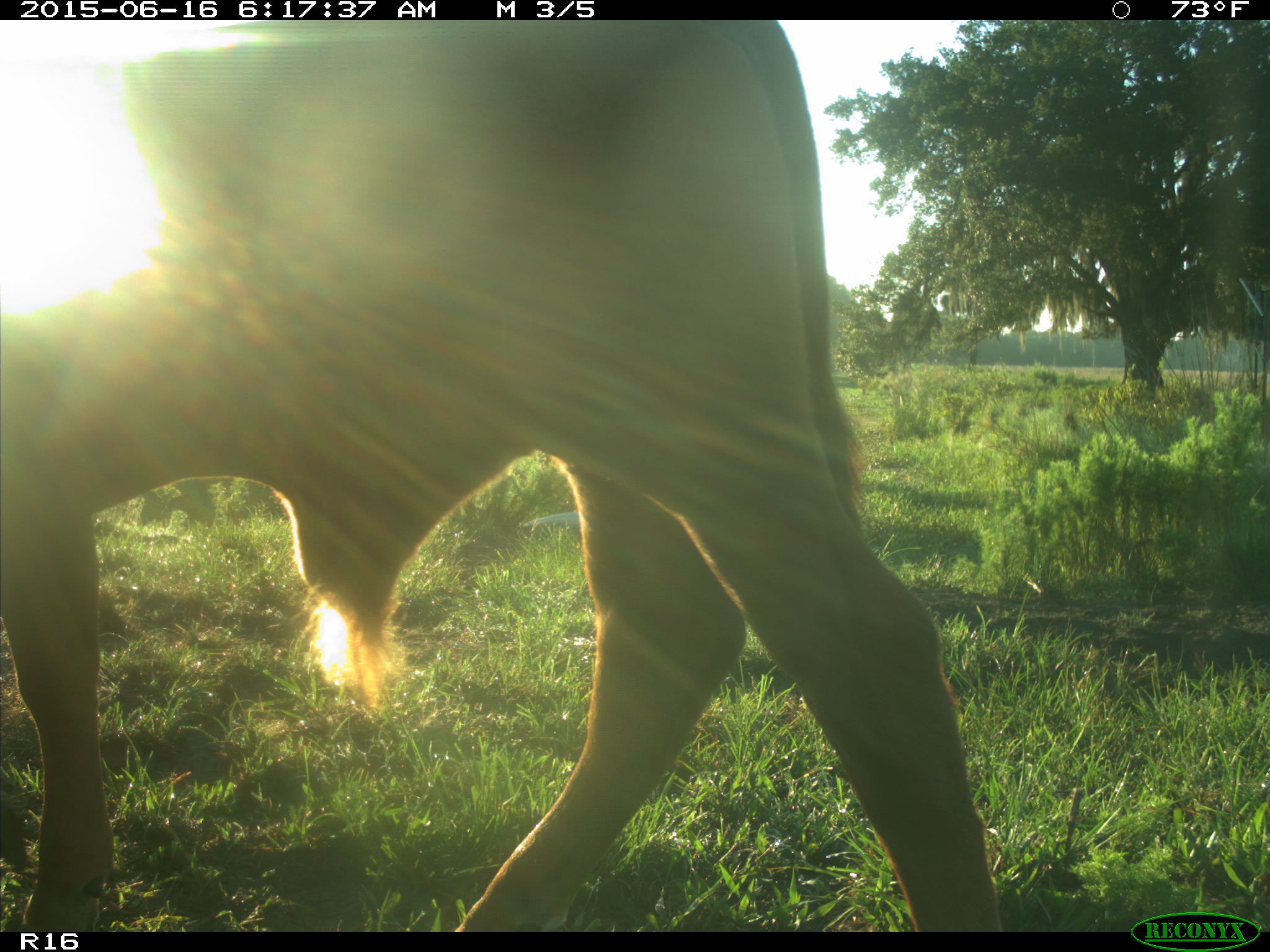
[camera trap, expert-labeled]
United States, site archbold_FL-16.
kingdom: Animalia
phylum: Chordata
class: Mammalia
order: Artiodactyla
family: Bovidae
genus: Bos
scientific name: Bos taurus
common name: domestic cow